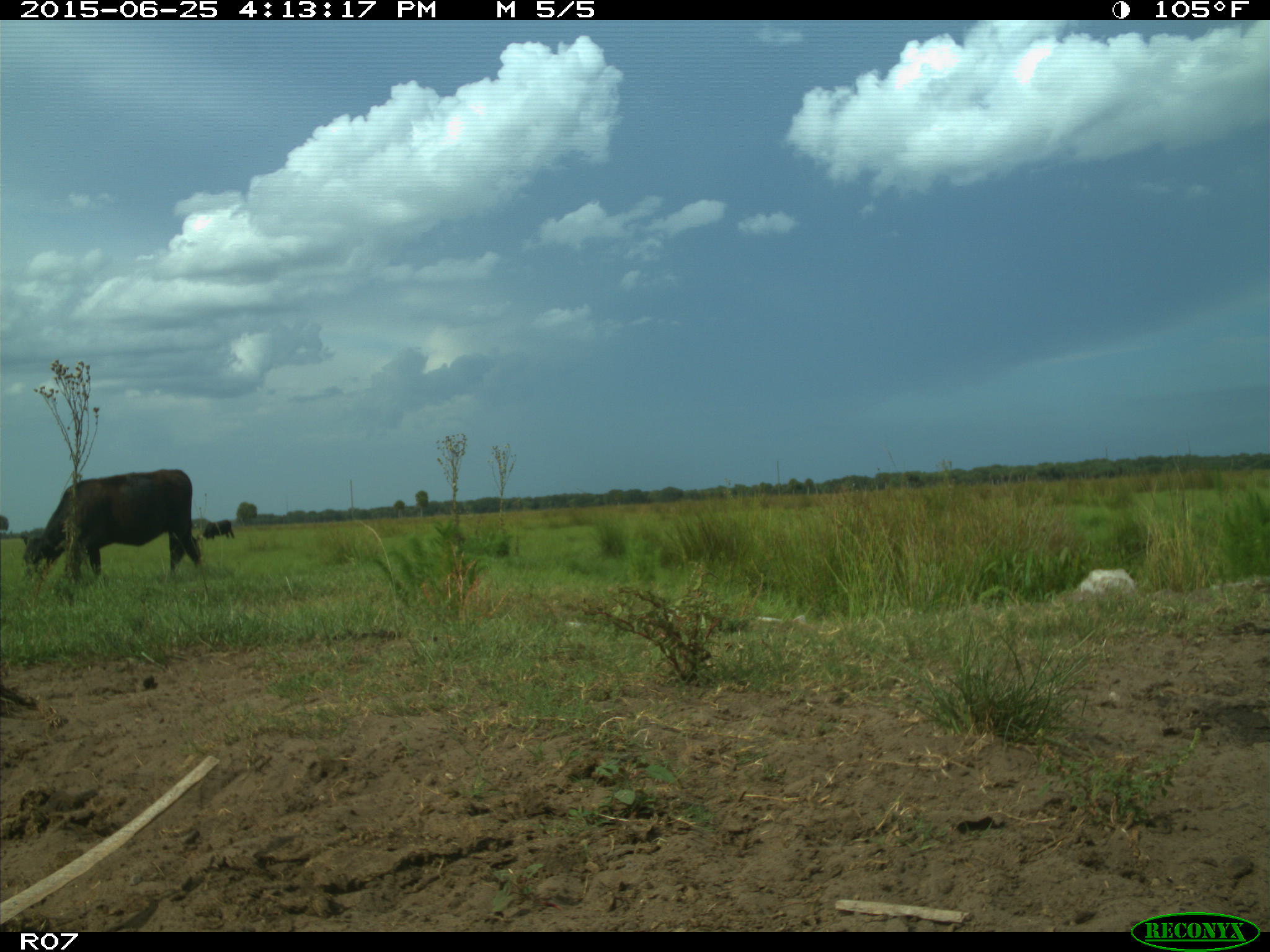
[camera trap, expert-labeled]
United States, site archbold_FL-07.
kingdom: Animalia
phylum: Chordata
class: Mammalia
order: Artiodactyla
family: Bovidae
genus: Bos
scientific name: Bos taurus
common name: domestic cow